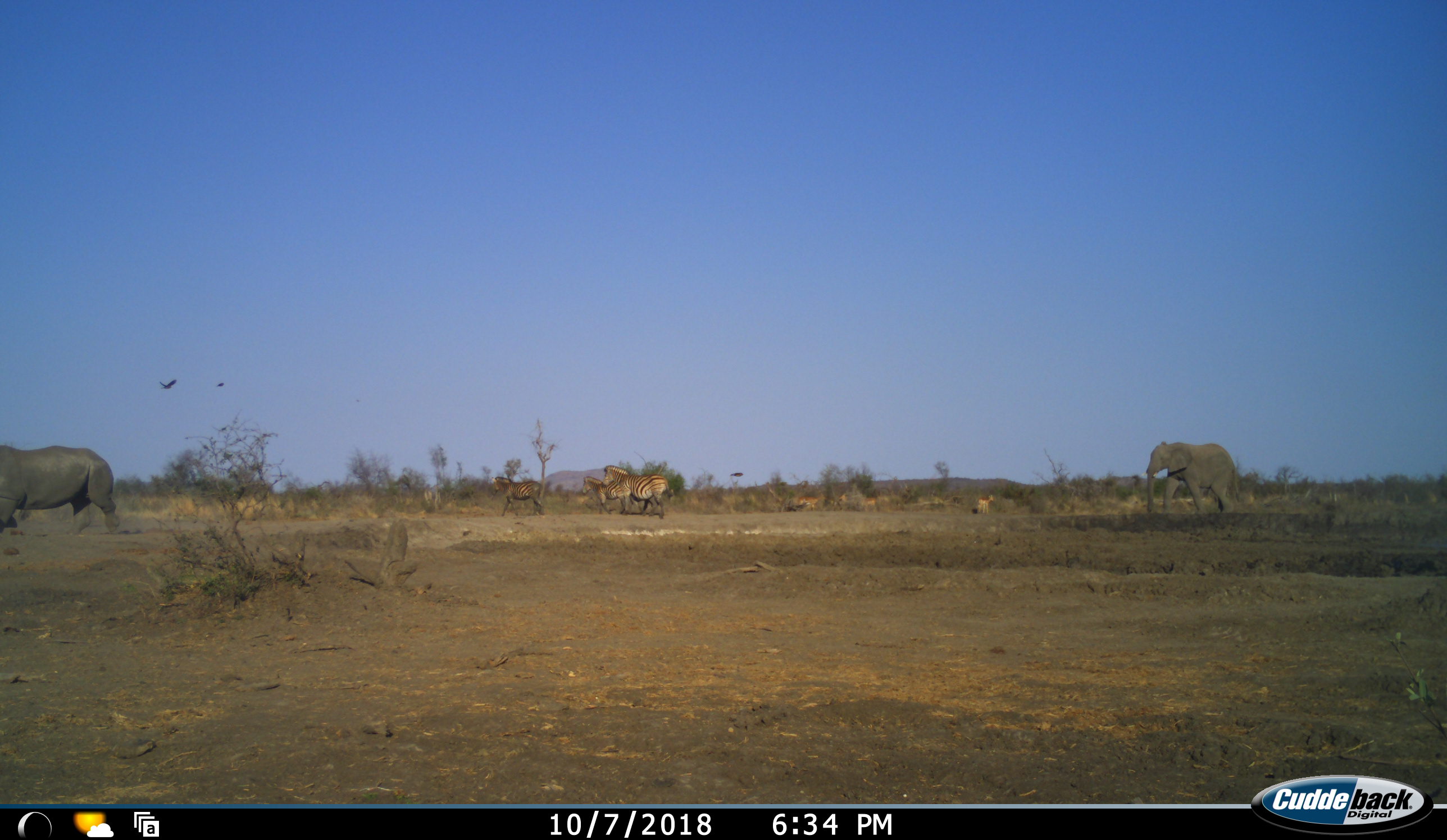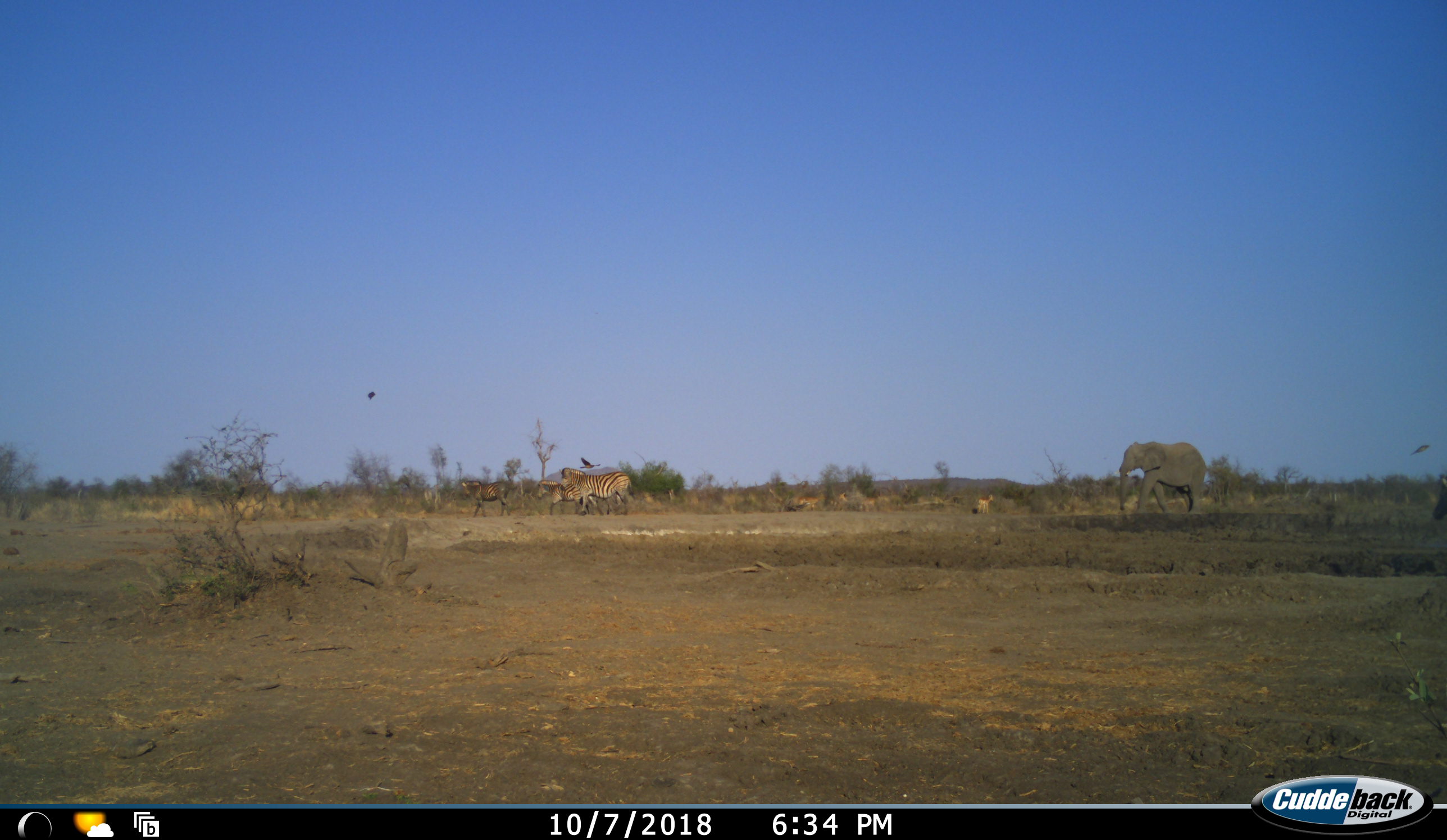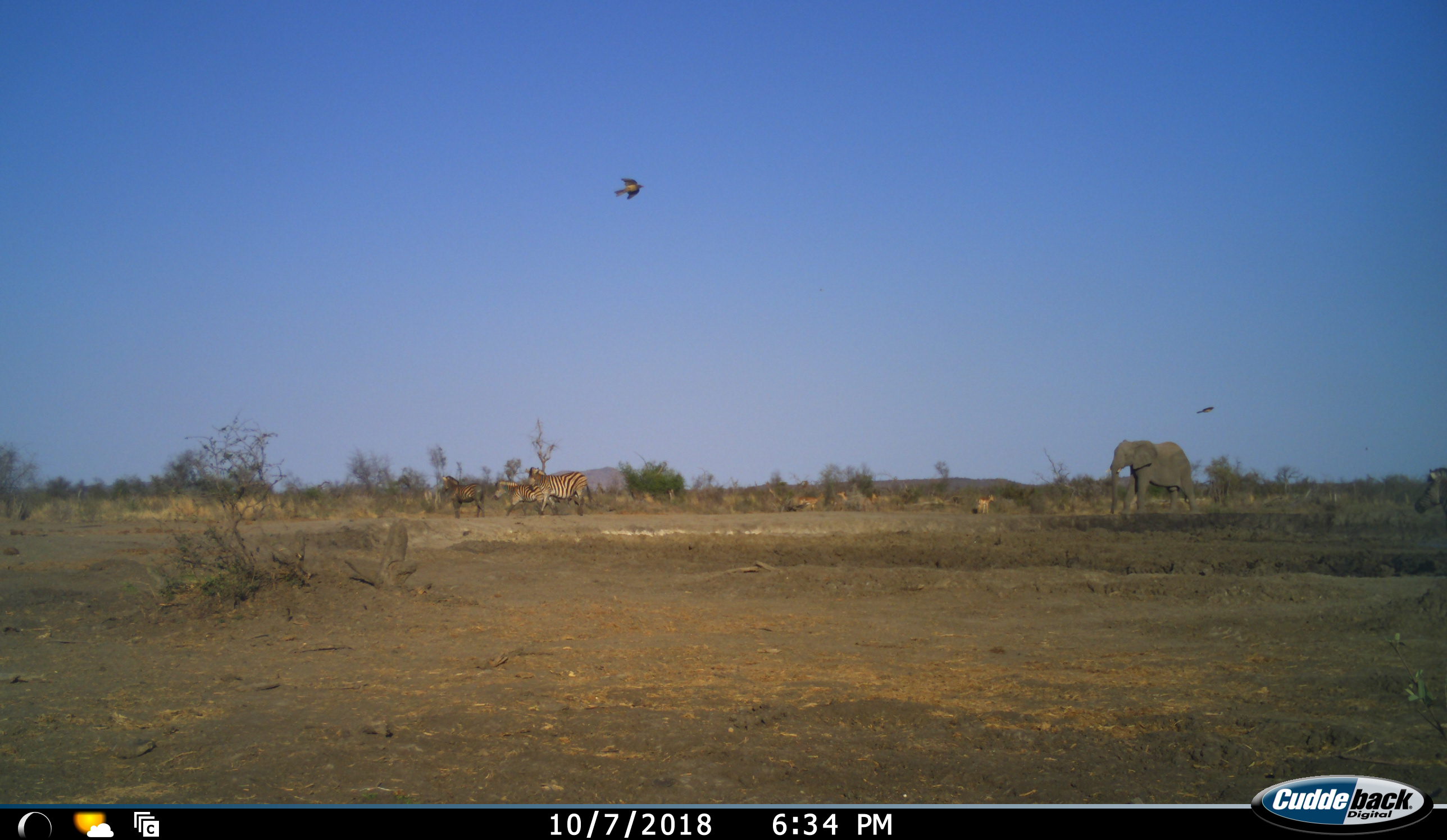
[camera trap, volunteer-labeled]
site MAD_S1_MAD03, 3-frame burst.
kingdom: Animalia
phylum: Chordata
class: Mammalia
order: Proboscidea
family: Elephantidae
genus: Loxodonta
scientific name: Loxodonta africana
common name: african bush elephant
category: elephant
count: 1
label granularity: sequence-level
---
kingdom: Animalia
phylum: Chordata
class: Mammalia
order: Artiodactyla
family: Bovidae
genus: Aepyceros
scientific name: Aepyceros melampus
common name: impala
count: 4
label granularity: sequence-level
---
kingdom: Animalia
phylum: Chordata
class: Mammalia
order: Perissodactyla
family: Rhinocerotidae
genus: Ceratotherium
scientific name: Ceratotherium simum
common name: white rhinoceros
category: rhinoceroswhite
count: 1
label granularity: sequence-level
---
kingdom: Animalia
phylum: Chordata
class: Mammalia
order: Perissodactyla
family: Equidae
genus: Equus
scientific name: Equus quagga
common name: plains zebra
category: zebraplains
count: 4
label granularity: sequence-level